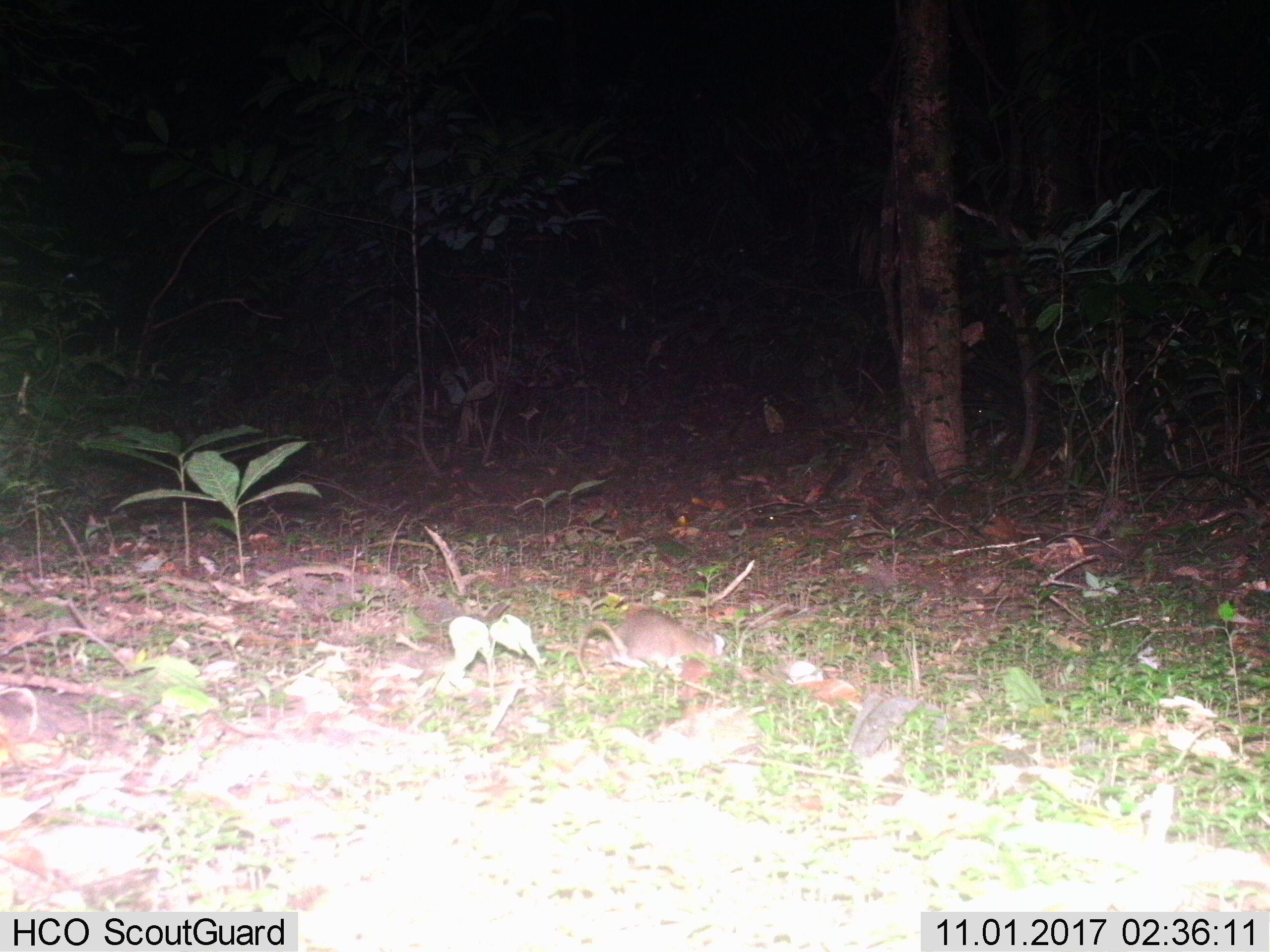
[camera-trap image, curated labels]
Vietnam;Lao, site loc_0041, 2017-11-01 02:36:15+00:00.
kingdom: Animalia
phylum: Chordata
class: Mammalia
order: Rodentia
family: Muridae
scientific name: Muridae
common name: old-world mice and rats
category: unidentified murid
Unidentified murid (old-world mice and rats) (Muridae). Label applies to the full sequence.